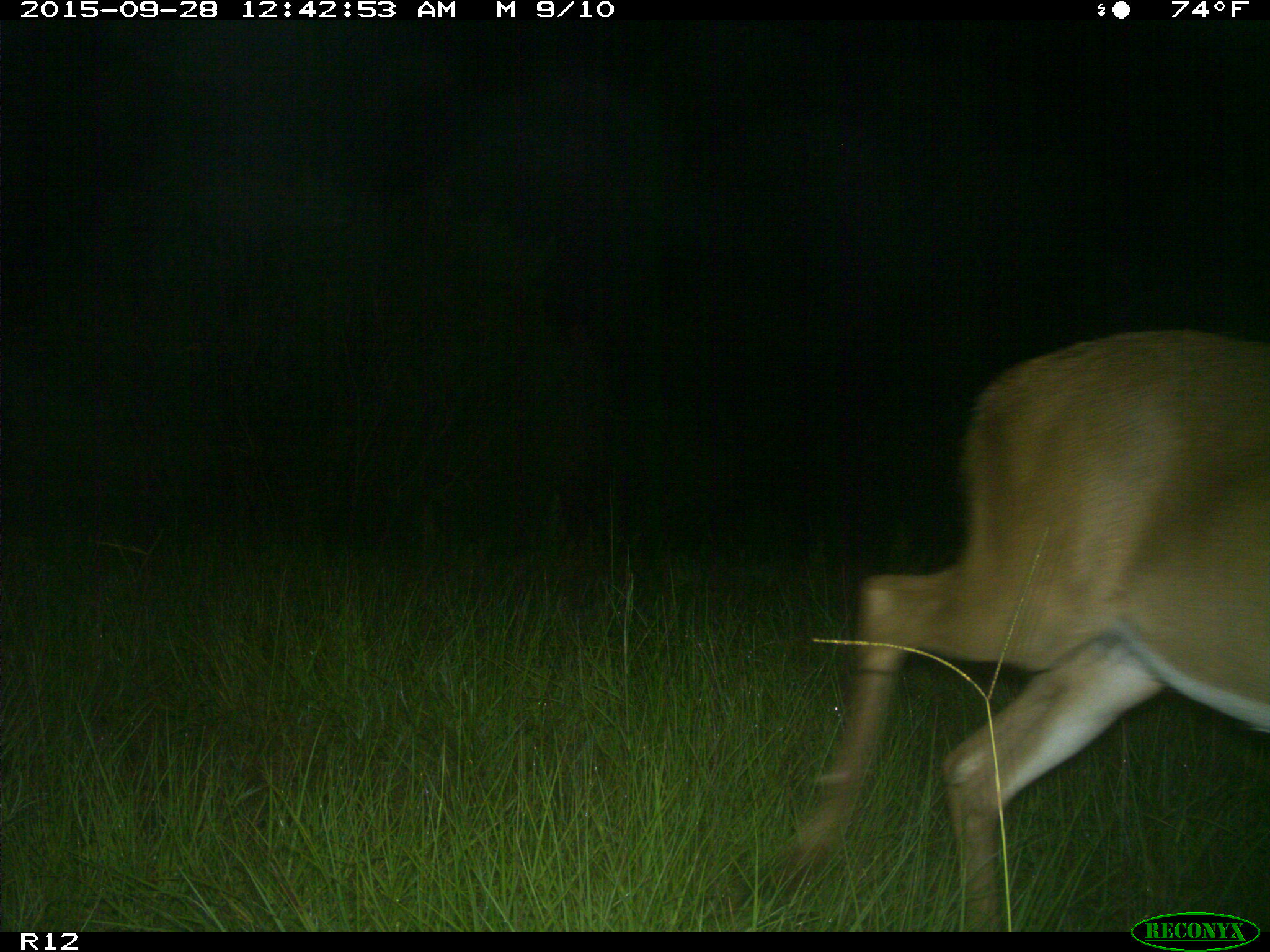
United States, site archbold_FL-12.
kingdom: Animalia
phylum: Chordata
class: Mammalia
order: Artiodactyla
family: Cervidae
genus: Odocoileus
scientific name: Odocoileus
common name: deer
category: unidentified deer